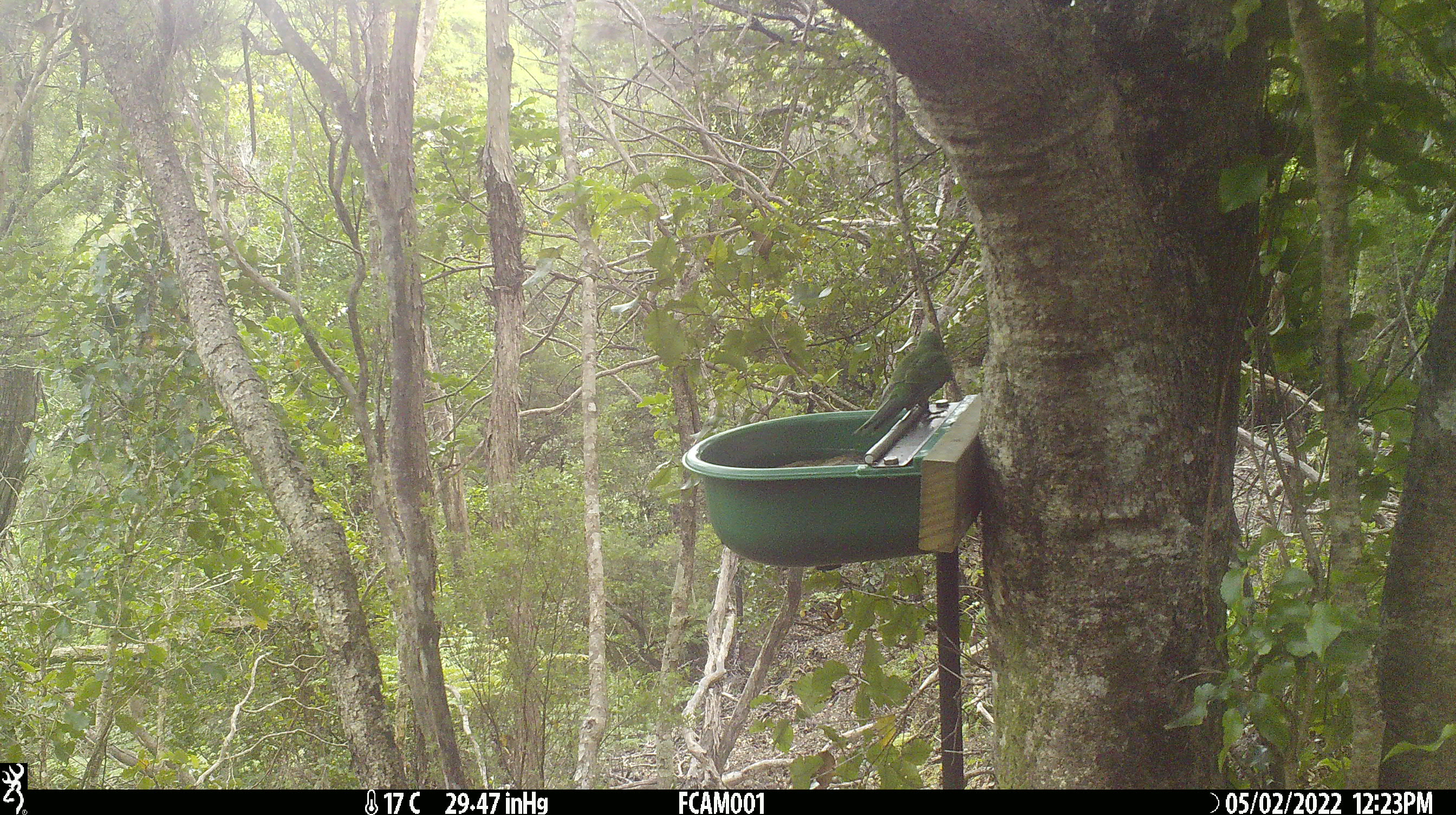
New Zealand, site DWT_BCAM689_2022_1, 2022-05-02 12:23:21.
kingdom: Animalia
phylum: Chordata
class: Aves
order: Psittaciformes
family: Psittaculidae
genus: Cyanoramphus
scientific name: Cyanoramphus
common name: parakeet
Parakeet (Cyanoramphus).